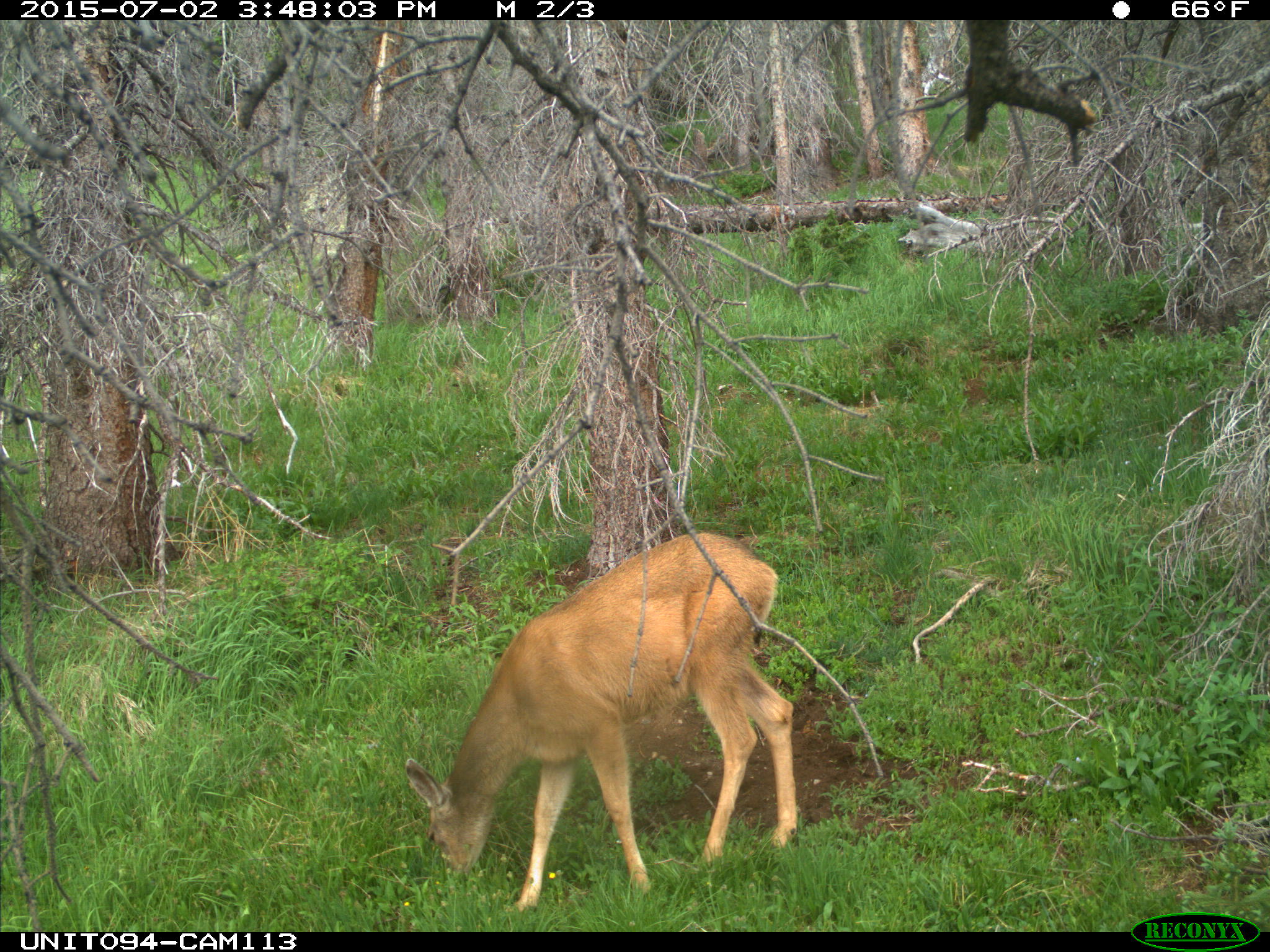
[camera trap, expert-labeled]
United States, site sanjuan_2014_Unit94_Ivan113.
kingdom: Animalia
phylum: Chordata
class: Mammalia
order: Artiodactyla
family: Cervidae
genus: Odocoileus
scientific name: Odocoileus hemionus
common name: mule deer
Odocoileus hemionus (mule deer).